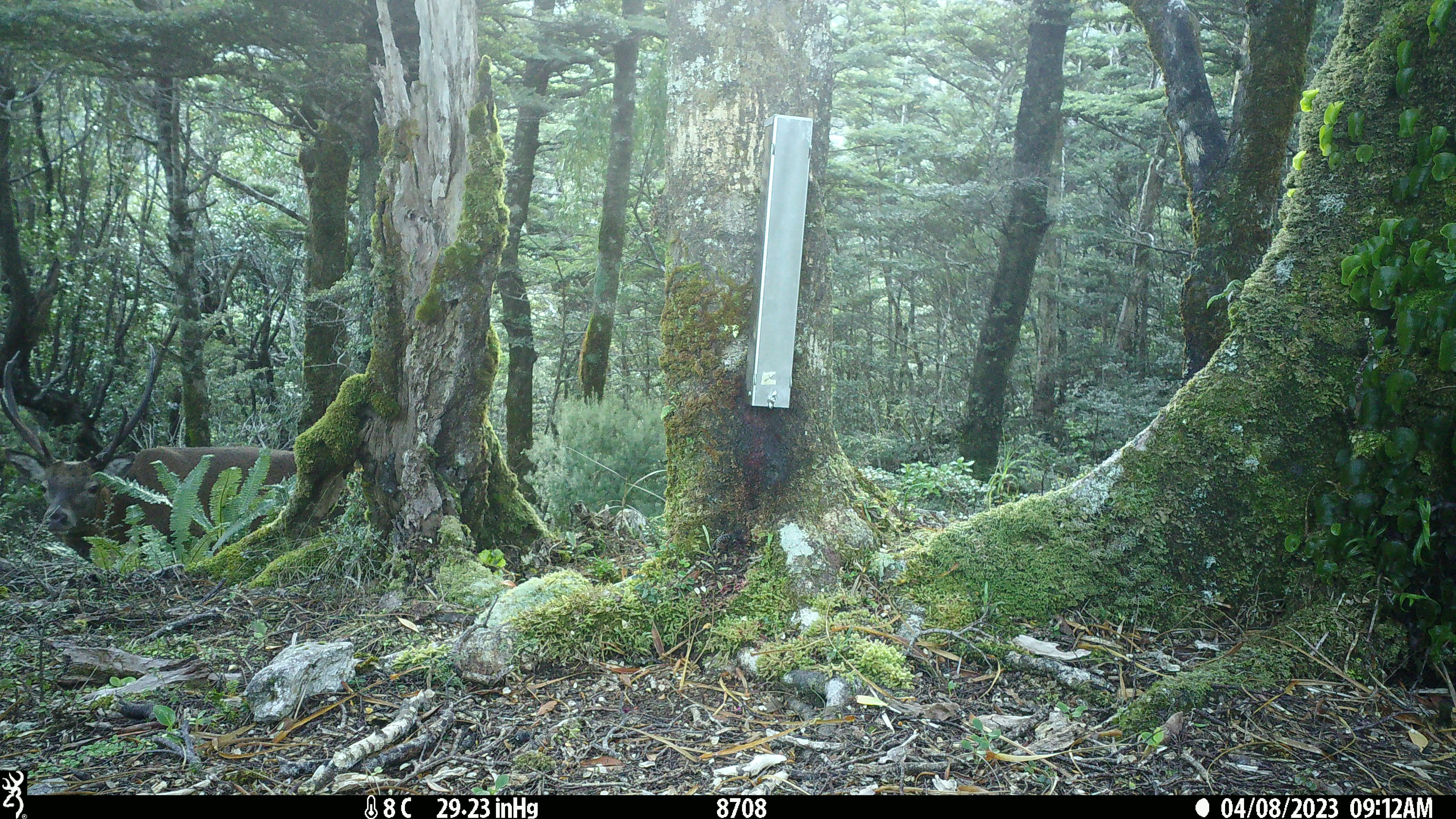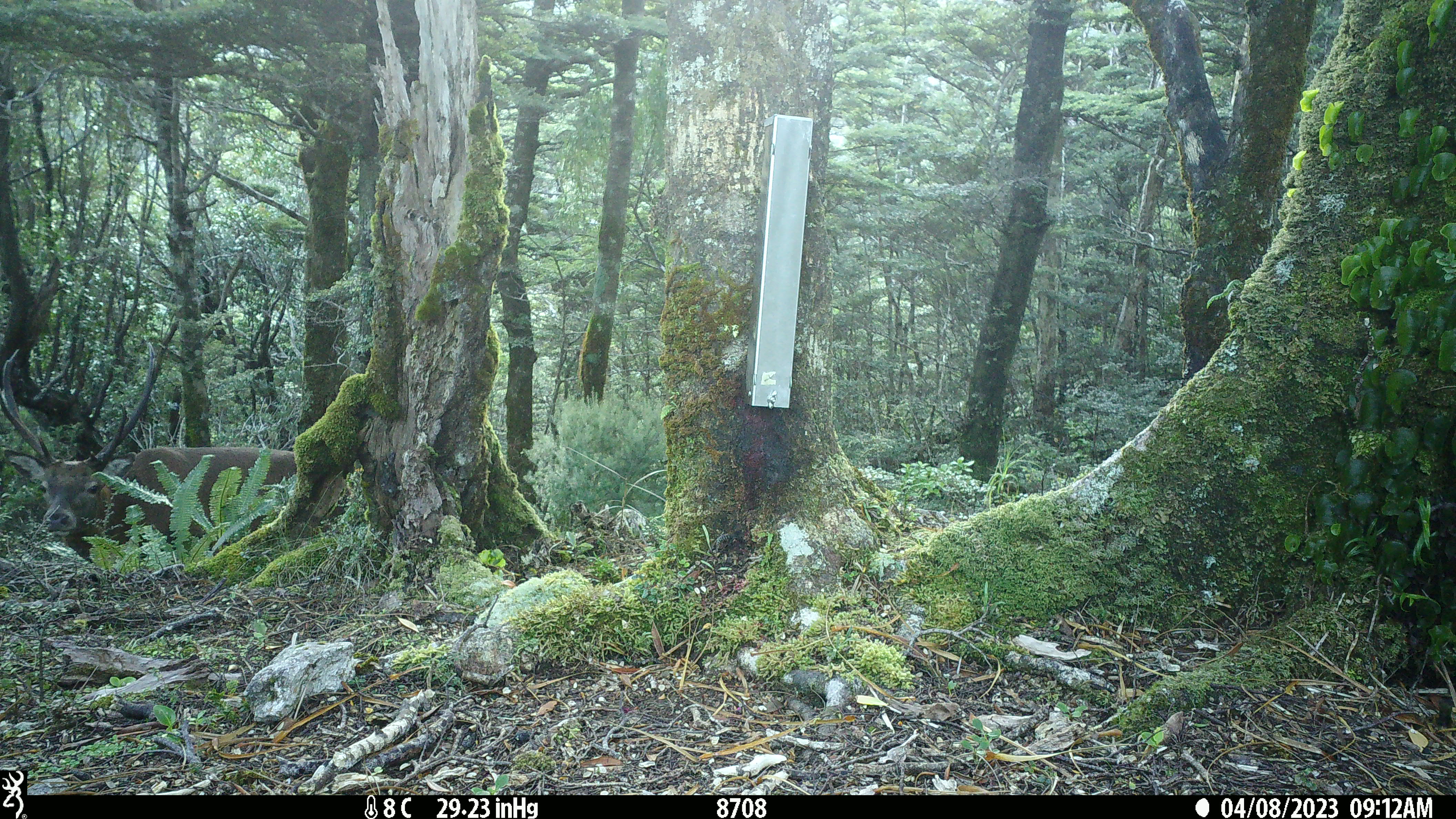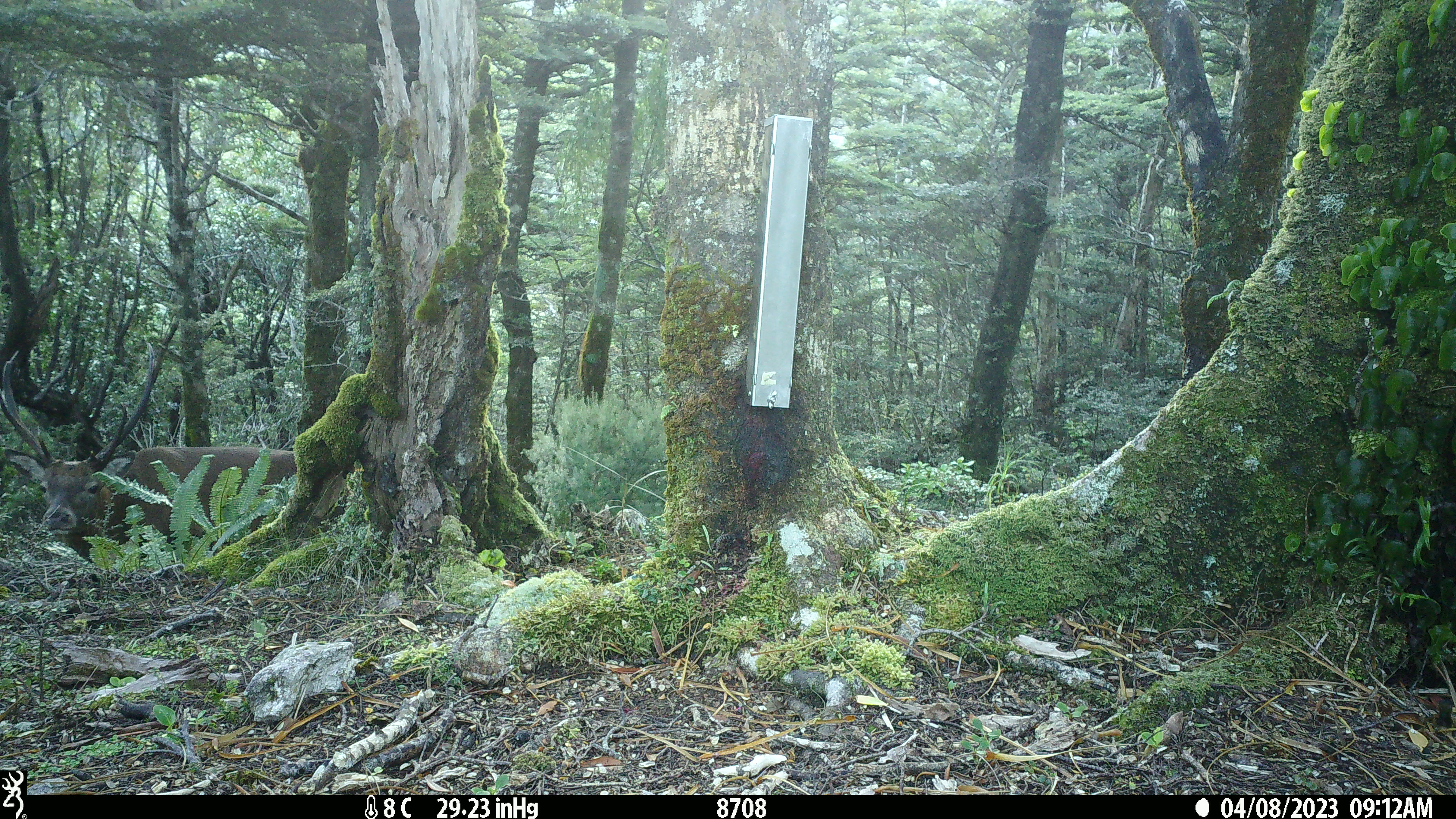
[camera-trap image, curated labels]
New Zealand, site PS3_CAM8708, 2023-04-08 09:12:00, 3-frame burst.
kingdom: Animalia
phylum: Chordata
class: Mammalia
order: Artiodactyla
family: Cervidae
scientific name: Cervidae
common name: deer